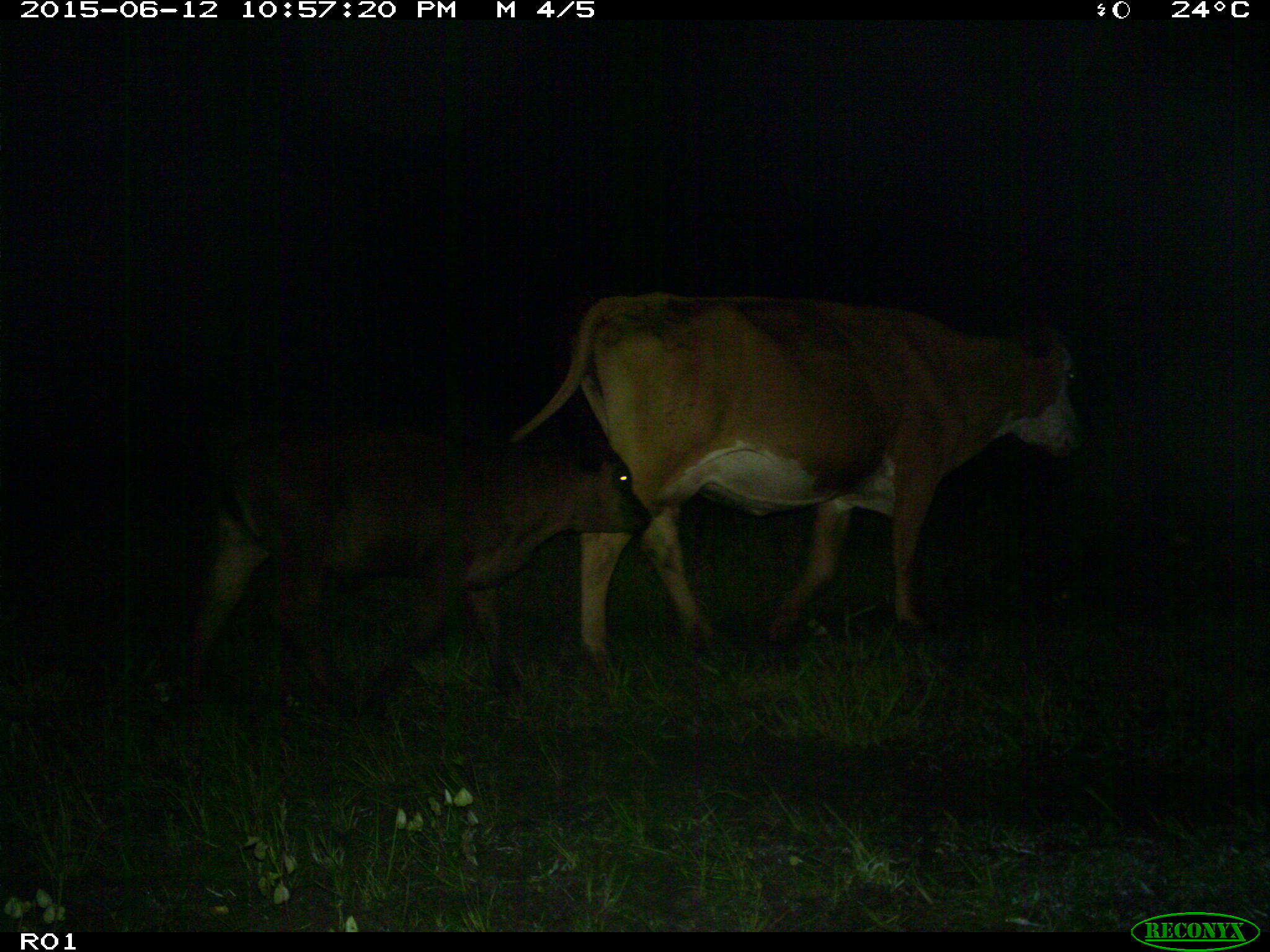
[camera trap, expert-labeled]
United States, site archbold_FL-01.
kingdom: Animalia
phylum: Chordata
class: Mammalia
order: Artiodactyla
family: Bovidae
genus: Bos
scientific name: Bos taurus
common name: domestic cow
Bos taurus (domestic cow).